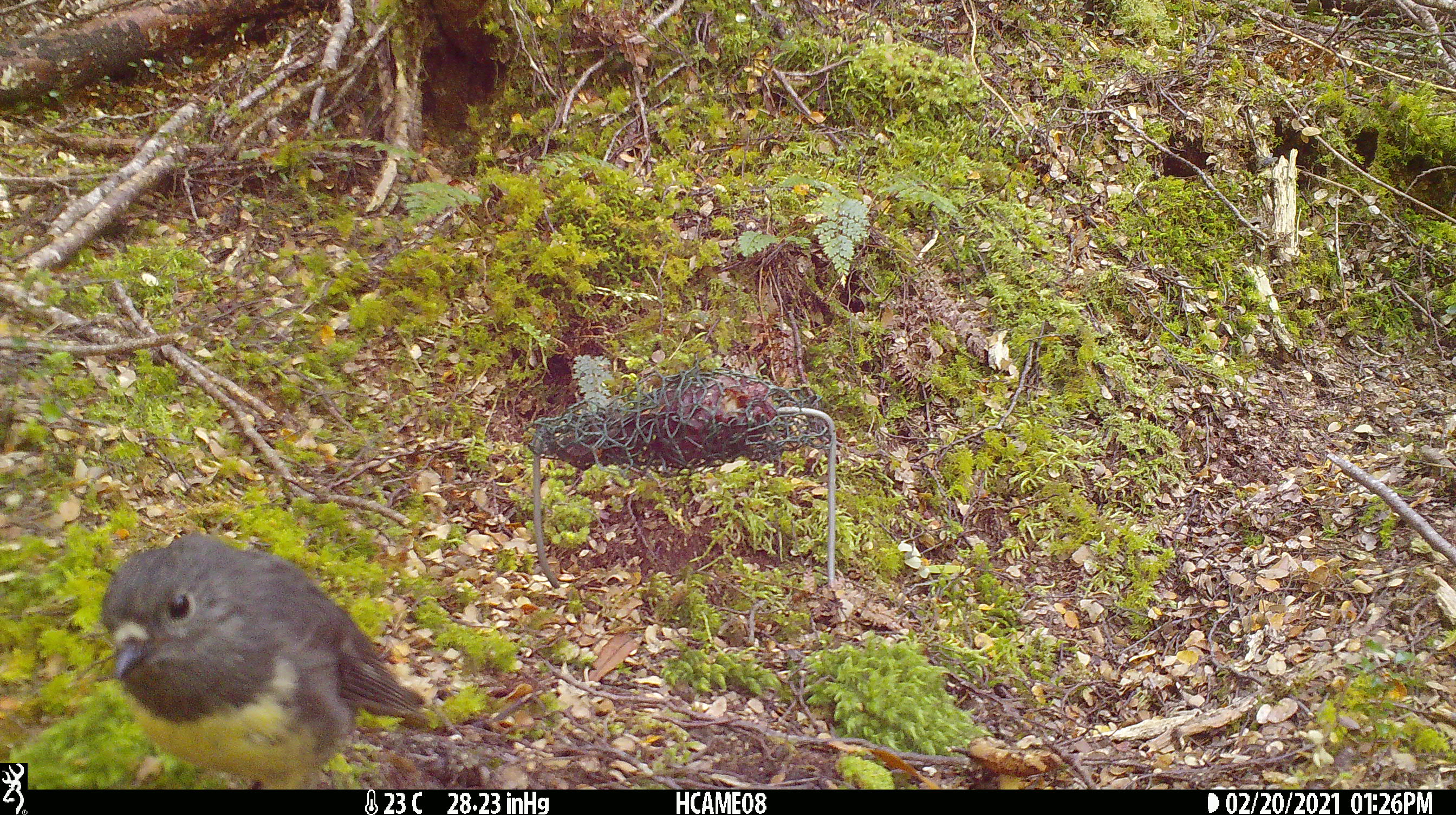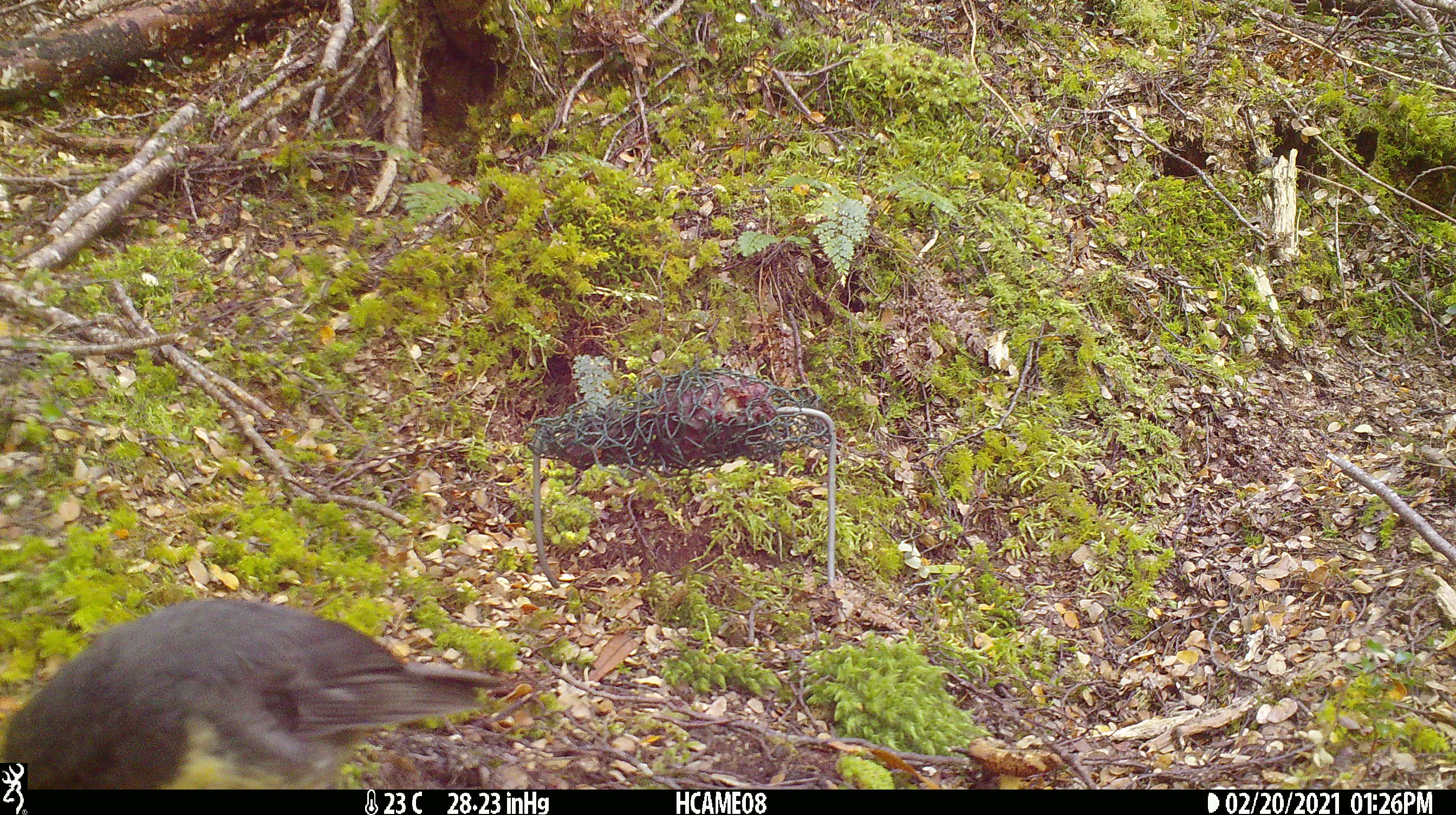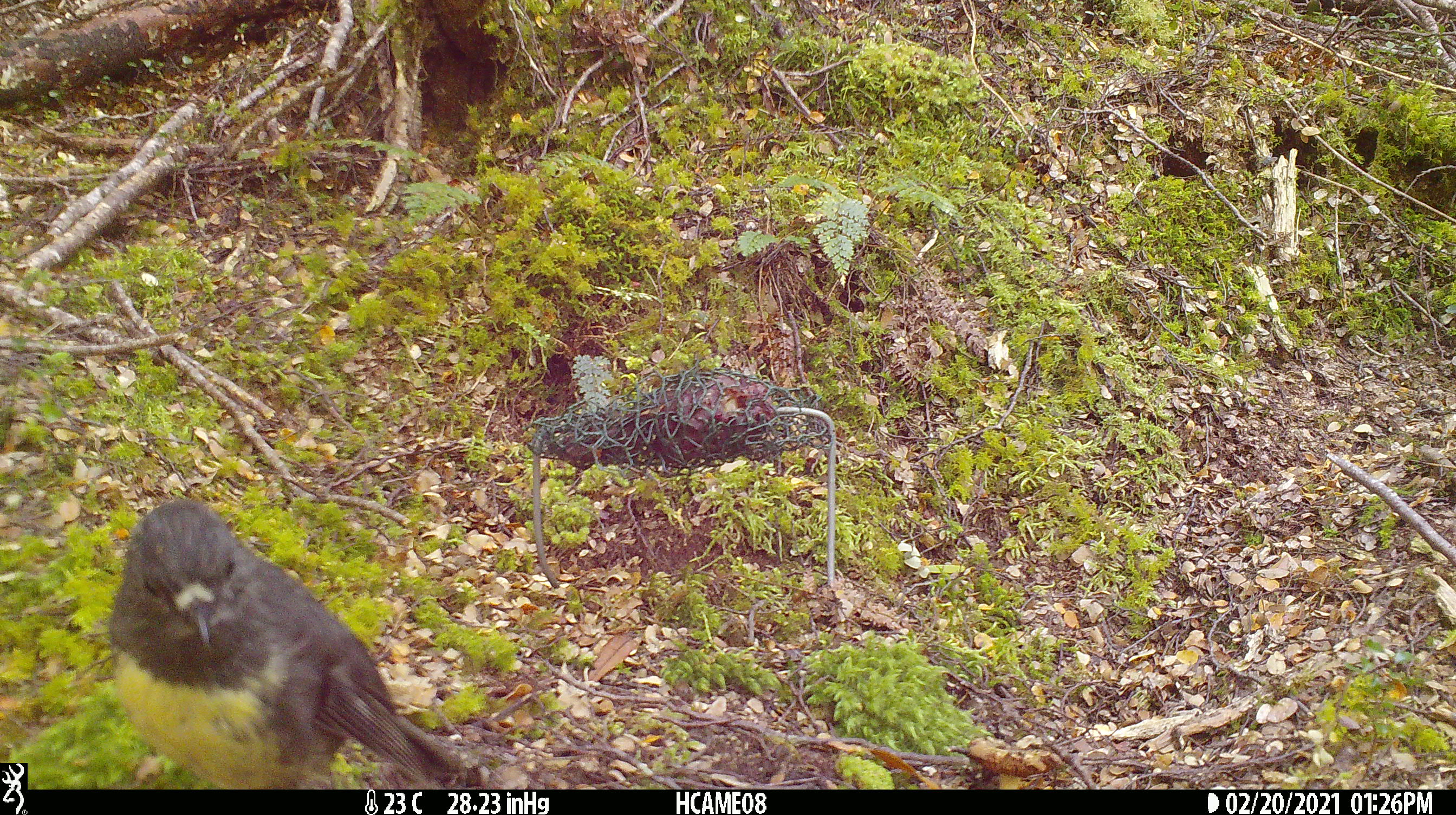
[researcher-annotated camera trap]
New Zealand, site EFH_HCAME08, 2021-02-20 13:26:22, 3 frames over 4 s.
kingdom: Animalia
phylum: Chordata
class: Aves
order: Passeriformes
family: Petroicidae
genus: Petroica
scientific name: Petroica australis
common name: new zealand robin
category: robin